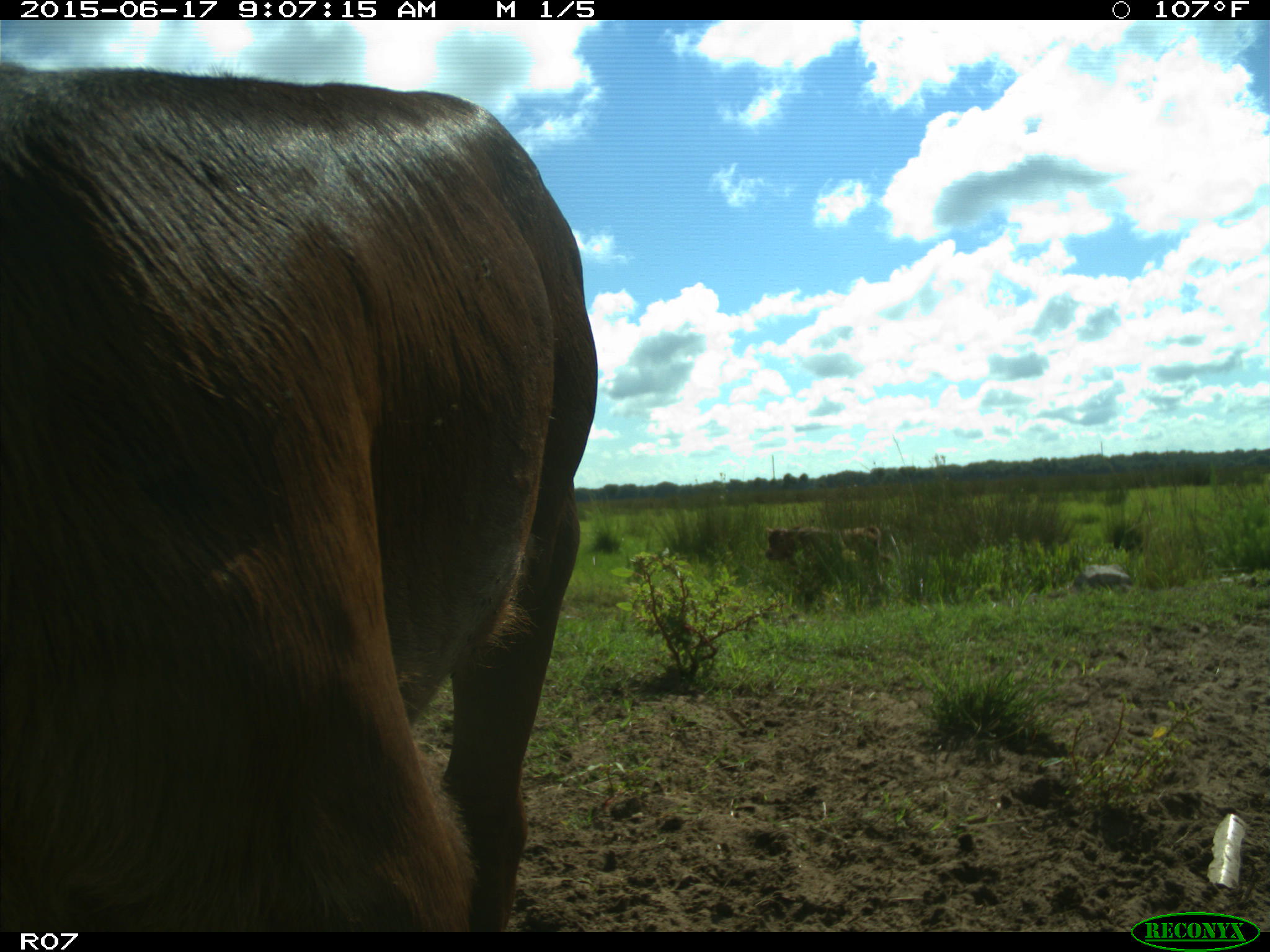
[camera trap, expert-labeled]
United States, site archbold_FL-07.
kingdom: Animalia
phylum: Chordata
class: Mammalia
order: Artiodactyla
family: Bovidae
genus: Bos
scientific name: Bos taurus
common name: domestic cow